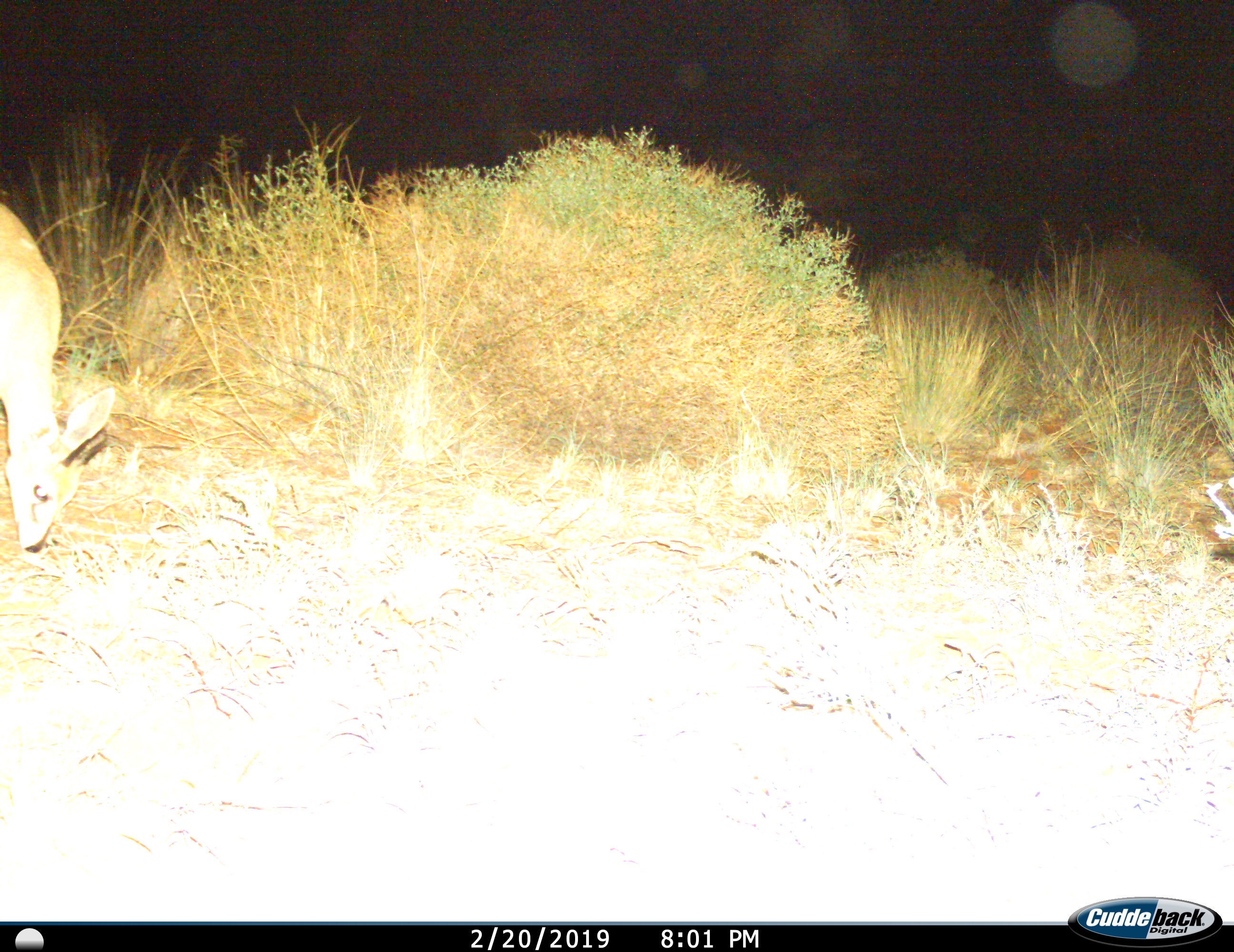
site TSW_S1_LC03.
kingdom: Animalia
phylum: Chordata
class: Mammalia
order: Artiodactyla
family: Bovidae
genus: Sylvicapra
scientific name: Sylvicapra grimmia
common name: common duiker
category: duikercommongrey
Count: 1.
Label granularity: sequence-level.